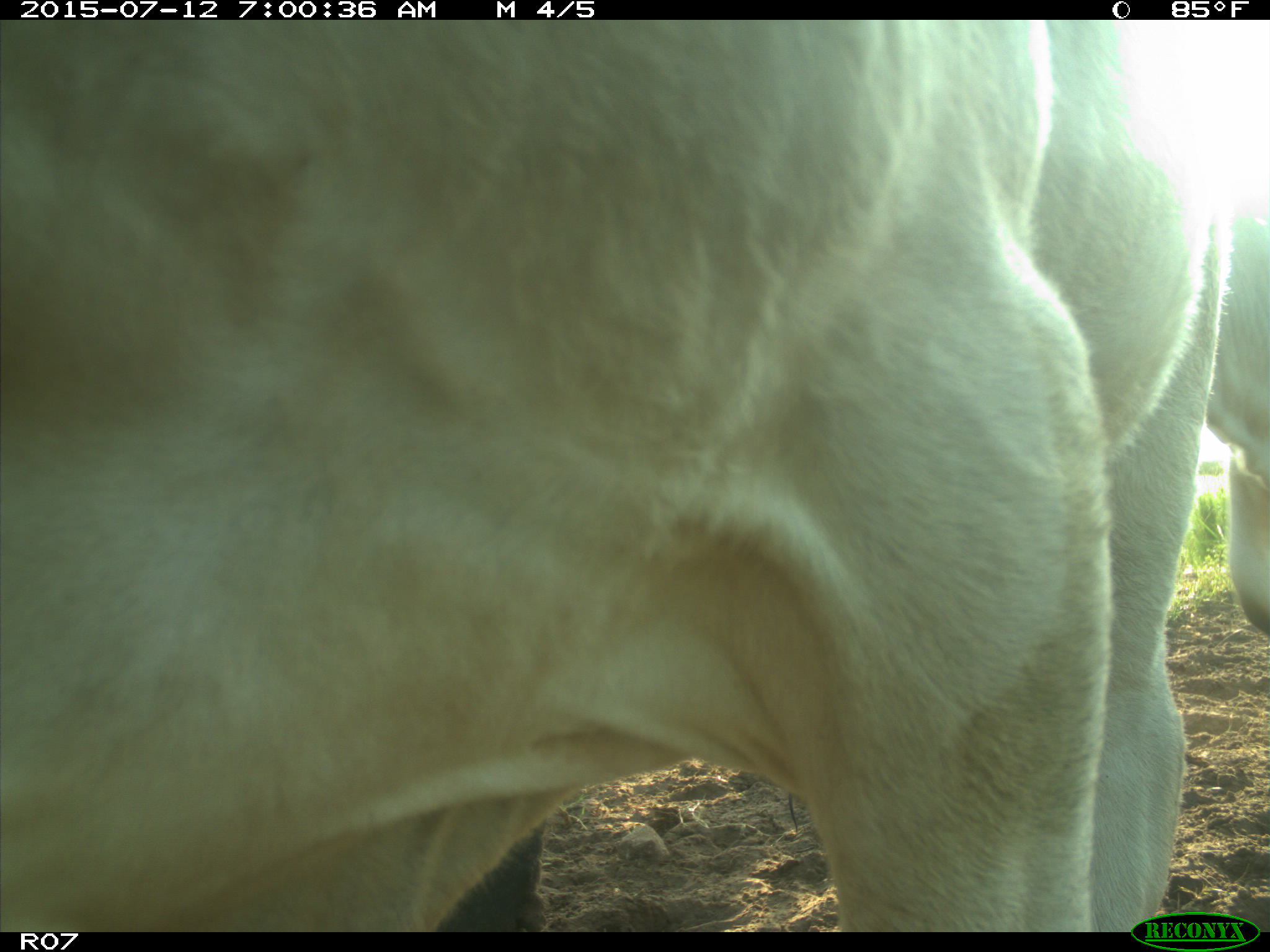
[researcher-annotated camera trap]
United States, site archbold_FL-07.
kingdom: Animalia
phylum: Chordata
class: Mammalia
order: Artiodactyla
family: Bovidae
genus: Bos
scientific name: Bos taurus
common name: domestic cow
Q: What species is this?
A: Bos taurus (domestic cow).